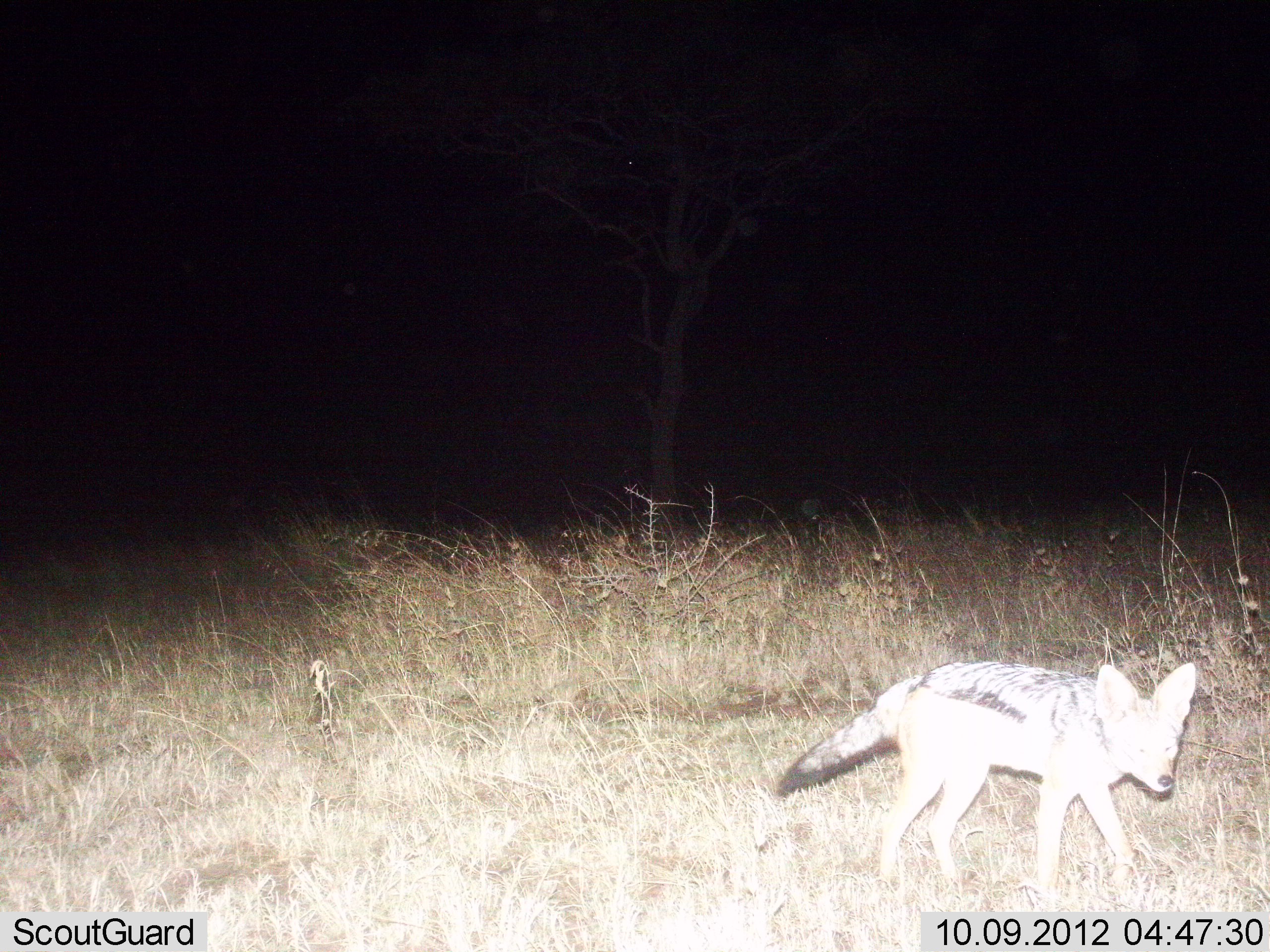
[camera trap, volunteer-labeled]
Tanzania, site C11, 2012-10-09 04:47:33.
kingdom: Animalia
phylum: Chordata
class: Mammalia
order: Carnivora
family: Canidae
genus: Lupulella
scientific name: Lupulella mesomelas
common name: black-backed jackal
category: jackal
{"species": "jackal (black-backed jackal) (Lupulella mesomelas)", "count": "1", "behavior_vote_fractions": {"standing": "10%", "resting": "0%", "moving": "90%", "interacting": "0%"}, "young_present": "0%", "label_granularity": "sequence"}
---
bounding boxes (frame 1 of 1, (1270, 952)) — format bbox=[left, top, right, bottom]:
animal: bbox=[771, 657, 1197, 913]